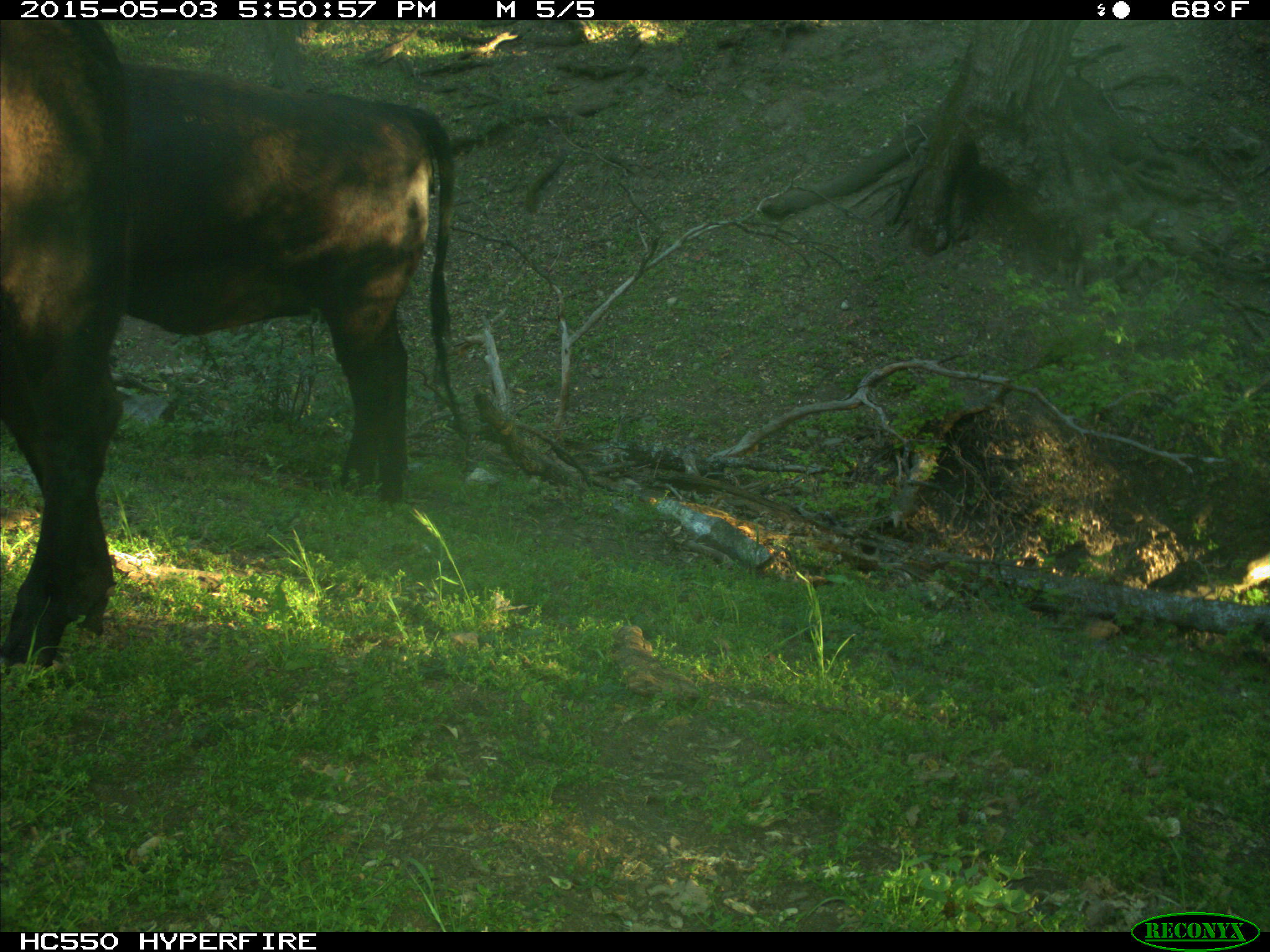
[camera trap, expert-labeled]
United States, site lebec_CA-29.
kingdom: Animalia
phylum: Chordata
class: Mammalia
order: Artiodactyla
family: Bovidae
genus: Bos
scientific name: Bos taurus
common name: domestic cow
Bos taurus (domestic cow).